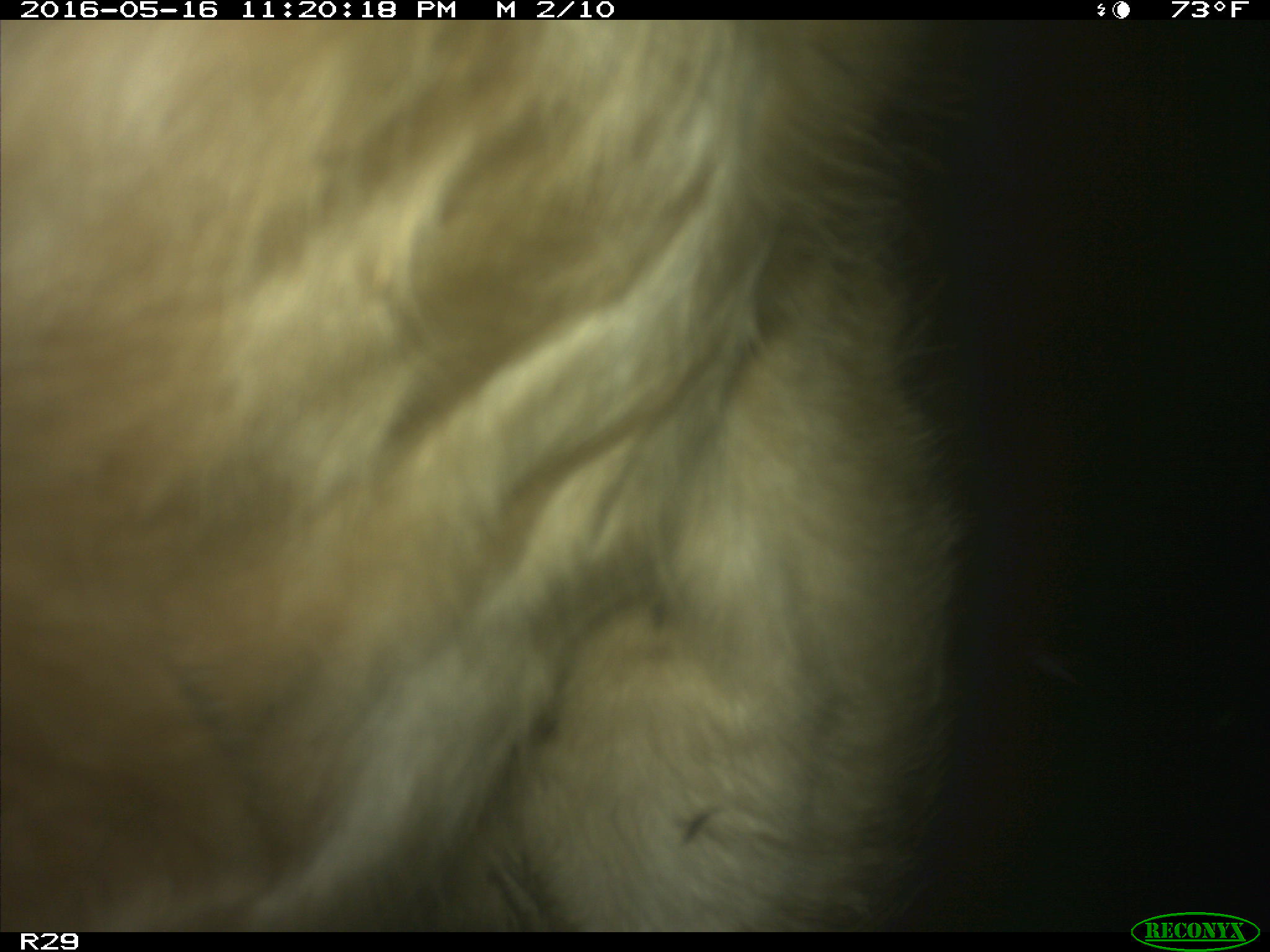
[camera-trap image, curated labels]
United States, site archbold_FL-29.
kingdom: Animalia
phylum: Chordata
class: Mammalia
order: Artiodactyla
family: Bovidae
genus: Bos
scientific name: Bos taurus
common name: domestic cow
Bos taurus (domestic cow).